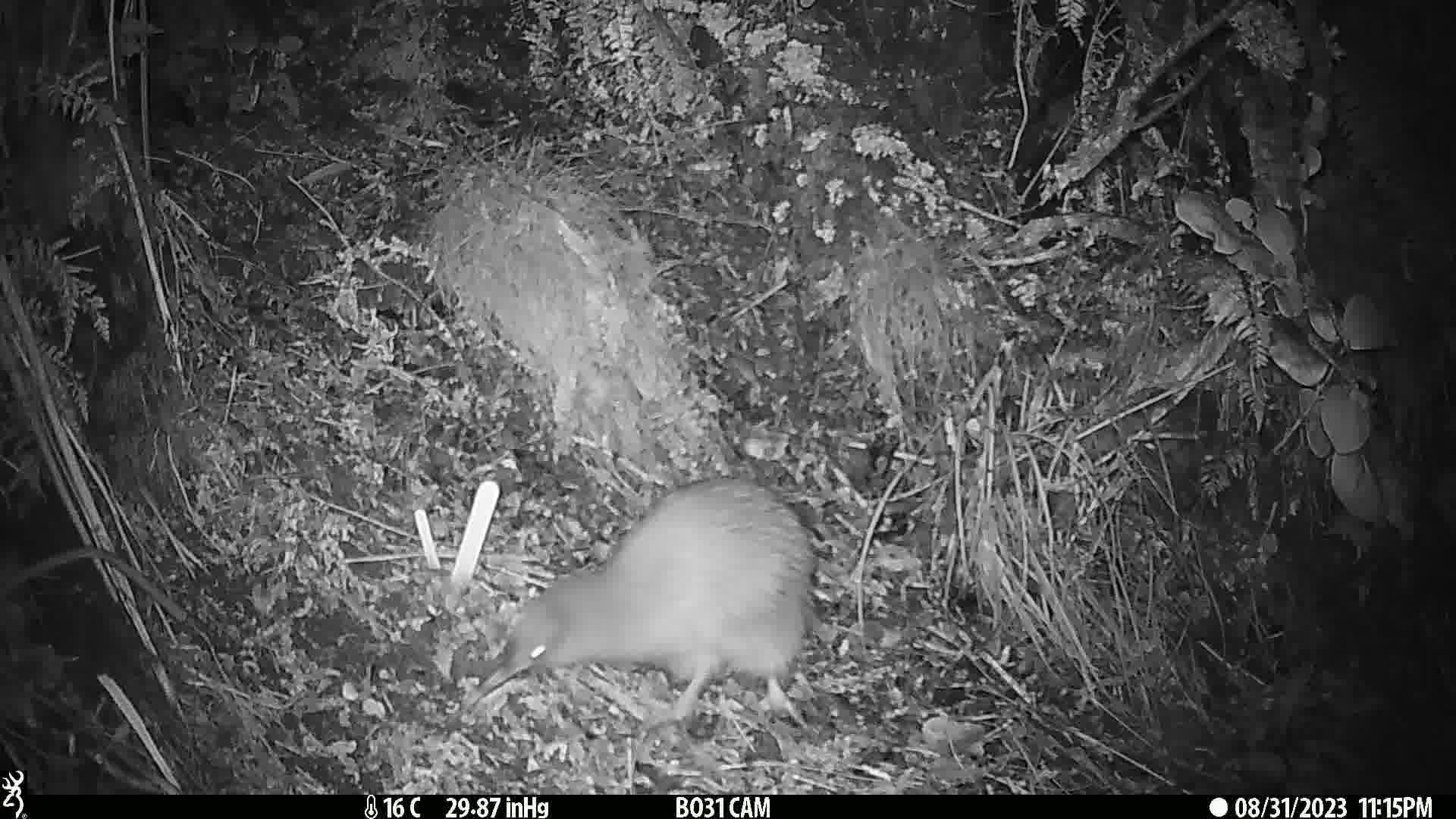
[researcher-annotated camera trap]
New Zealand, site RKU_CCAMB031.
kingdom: Animalia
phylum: Chordata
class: Aves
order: Apterygiformes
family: Apterygidae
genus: Apteryx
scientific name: Apteryx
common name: kiwi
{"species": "kiwi (Apteryx)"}